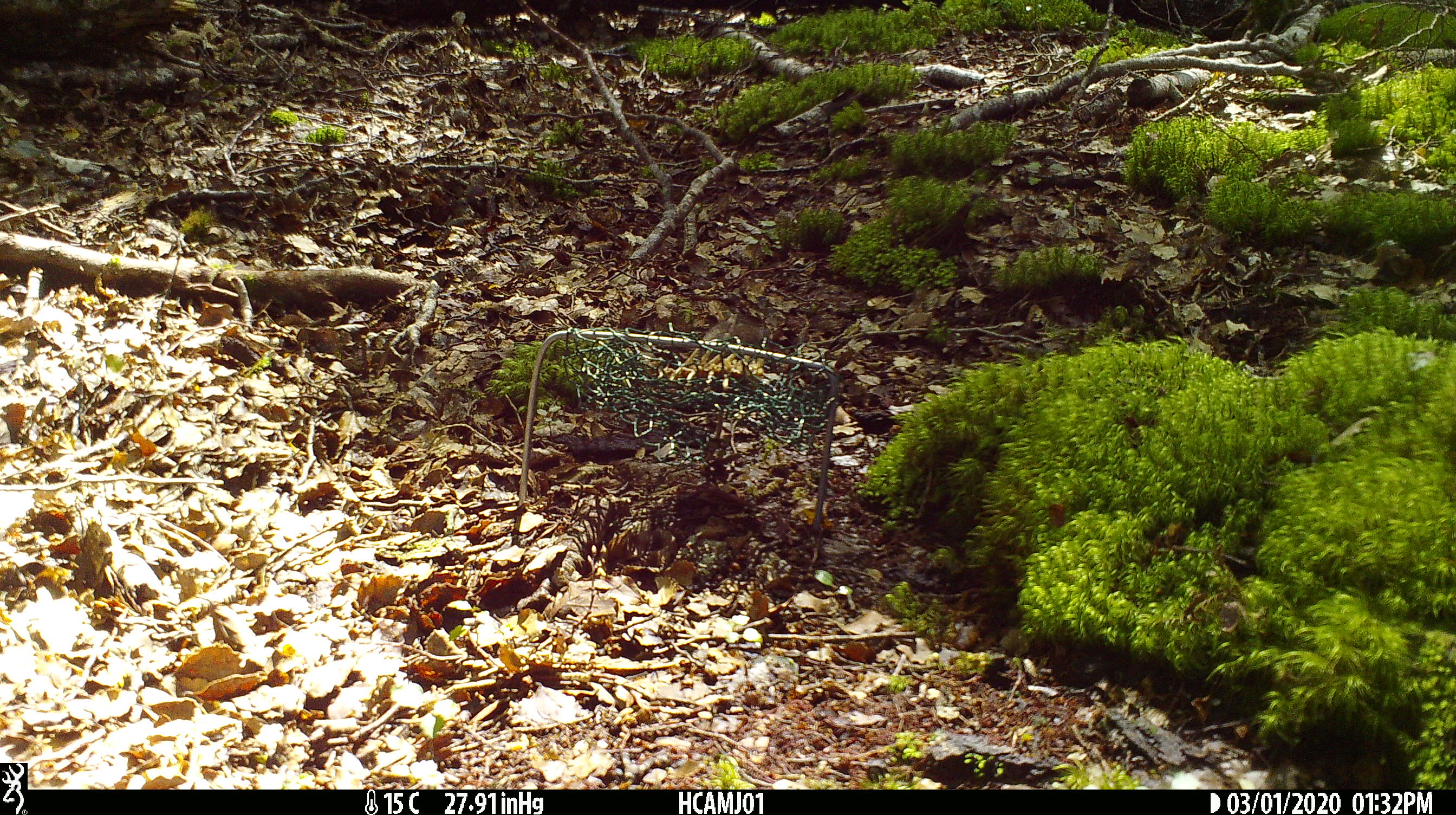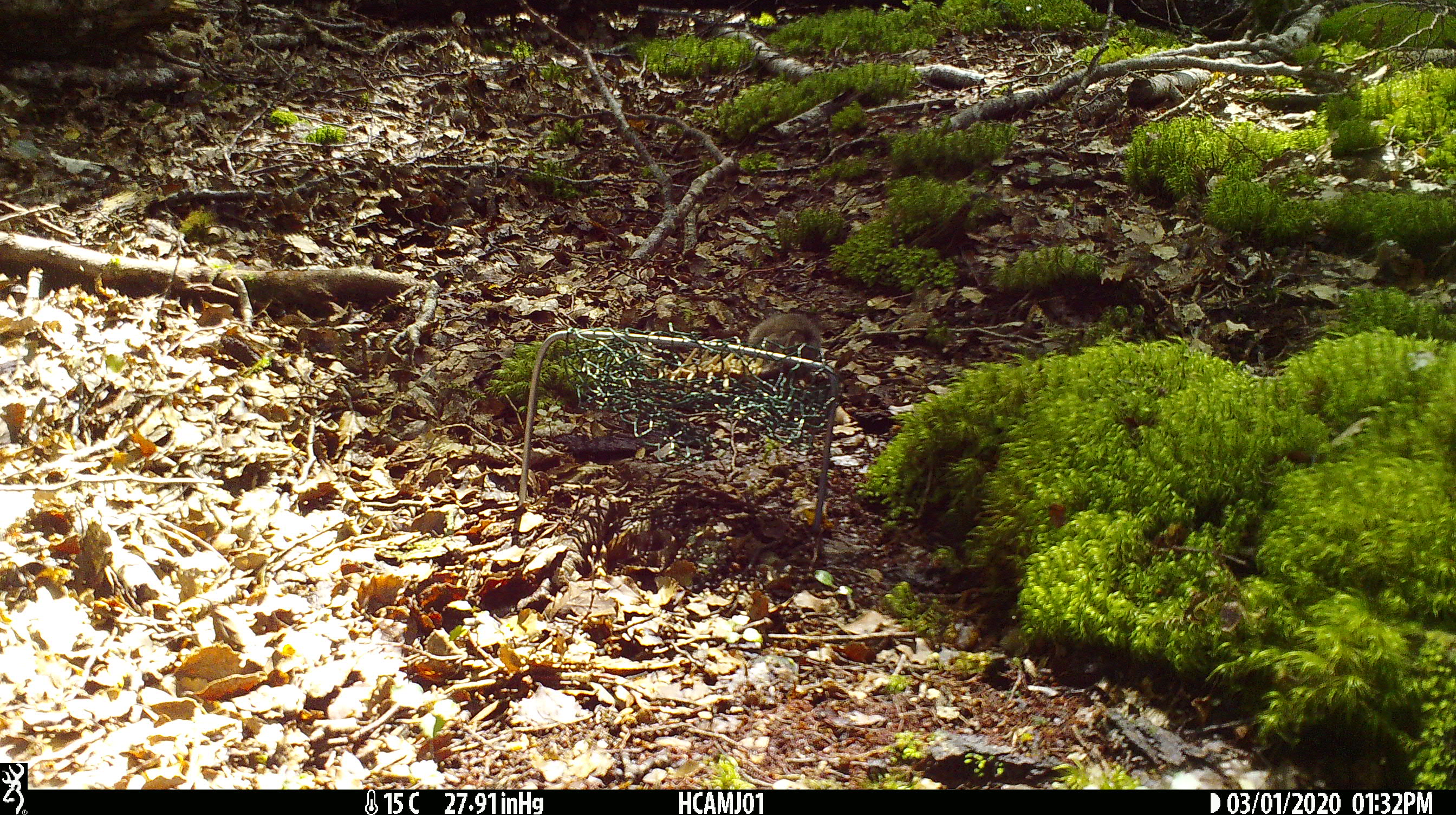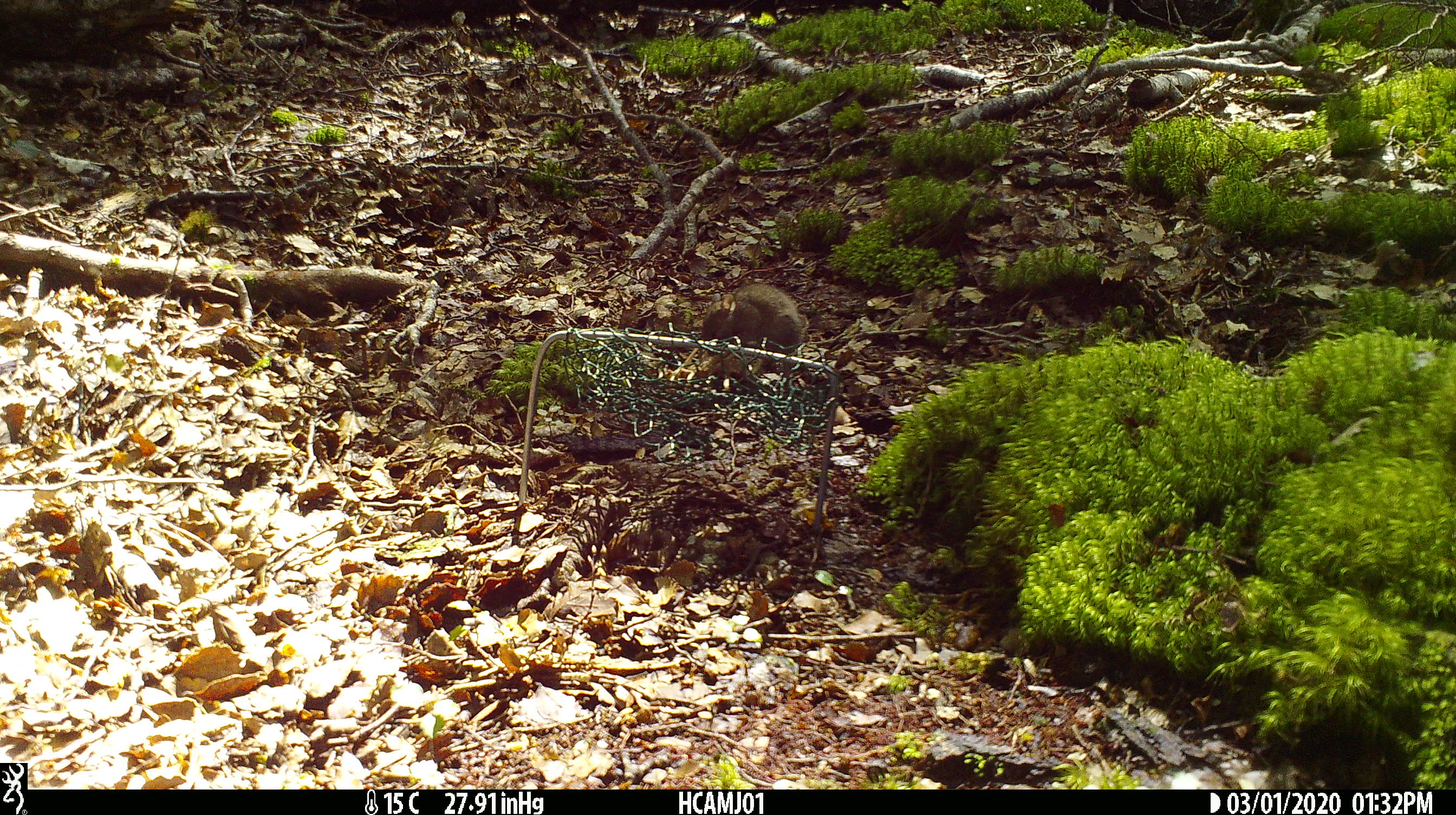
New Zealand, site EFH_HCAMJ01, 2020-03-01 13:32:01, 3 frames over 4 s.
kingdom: Animalia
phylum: Chordata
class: Mammalia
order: Rodentia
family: Muridae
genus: Mus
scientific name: Mus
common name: mouse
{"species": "mouse (Mus)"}